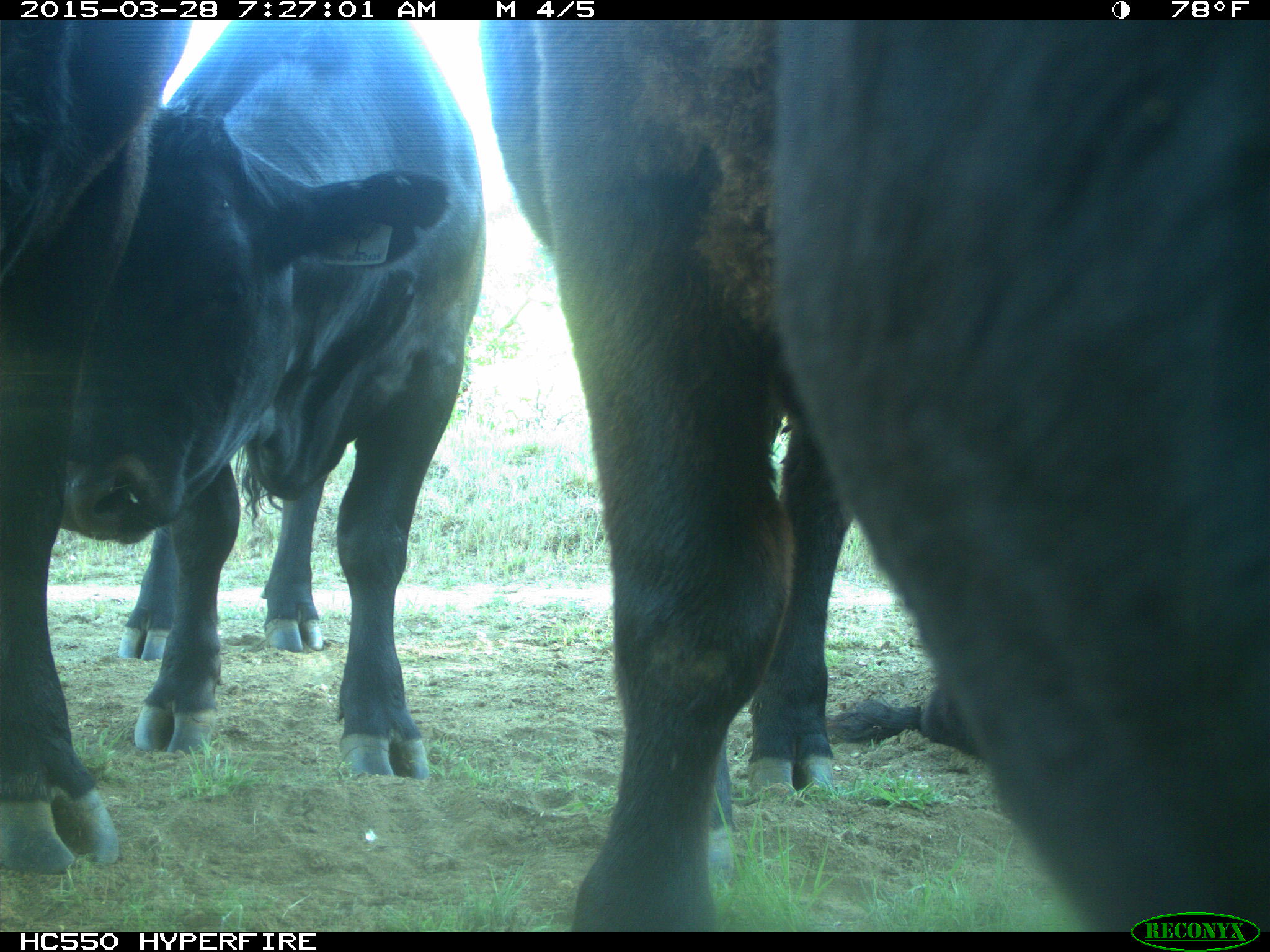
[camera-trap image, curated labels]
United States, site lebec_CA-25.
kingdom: Animalia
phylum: Chordata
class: Mammalia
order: Artiodactyla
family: Bovidae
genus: Bos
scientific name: Bos taurus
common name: domestic cow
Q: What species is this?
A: Bos taurus (domestic cow).